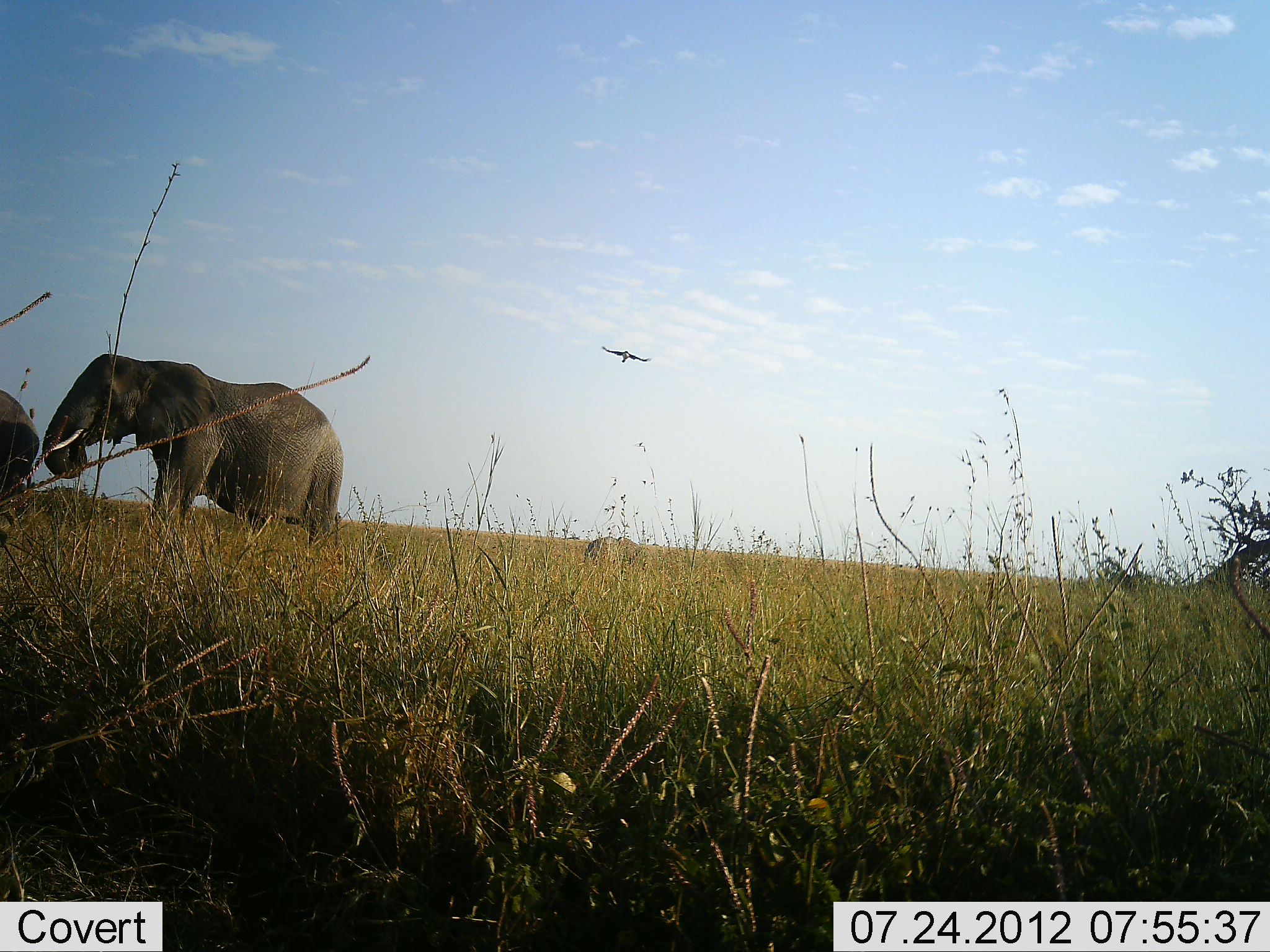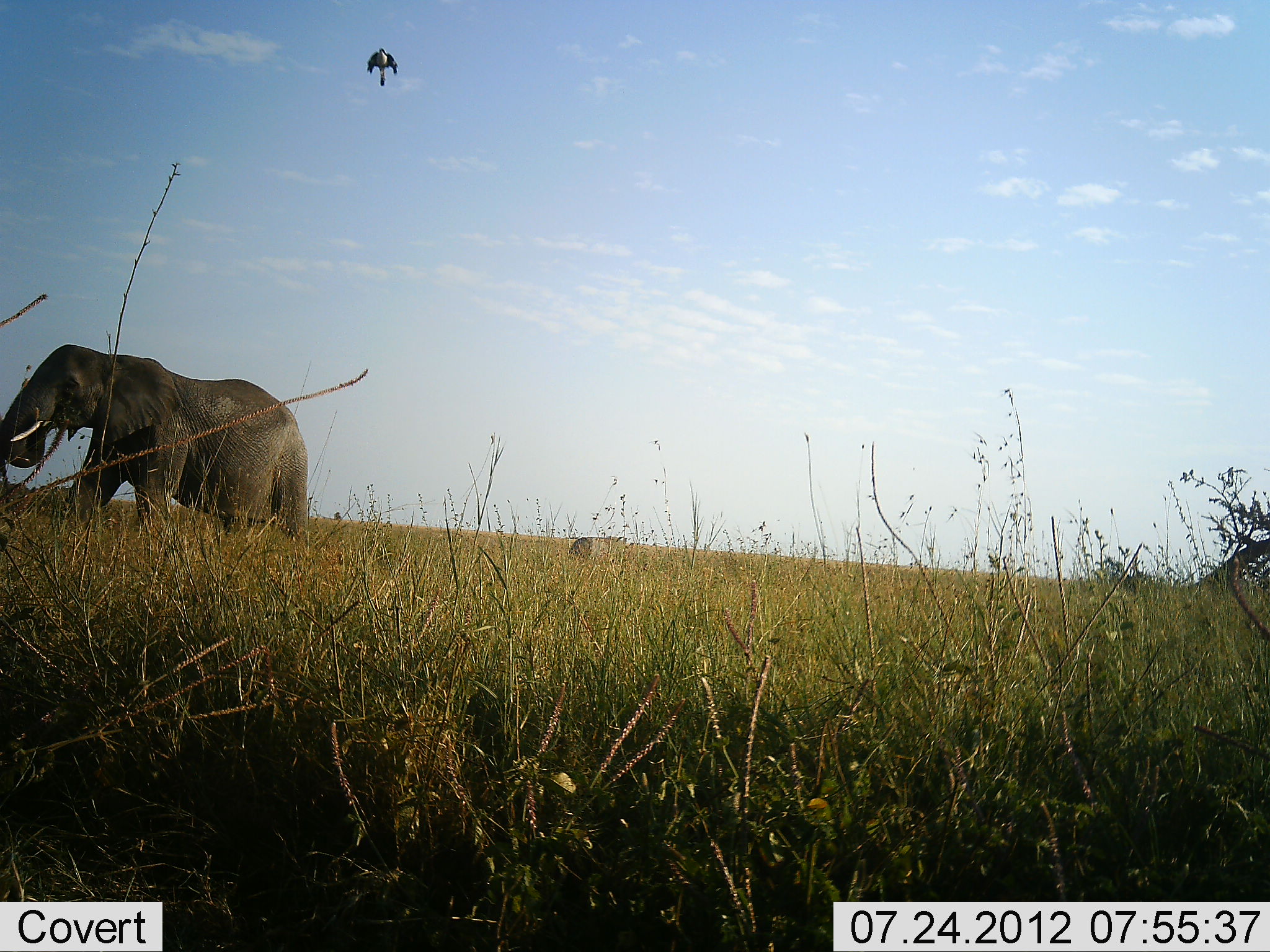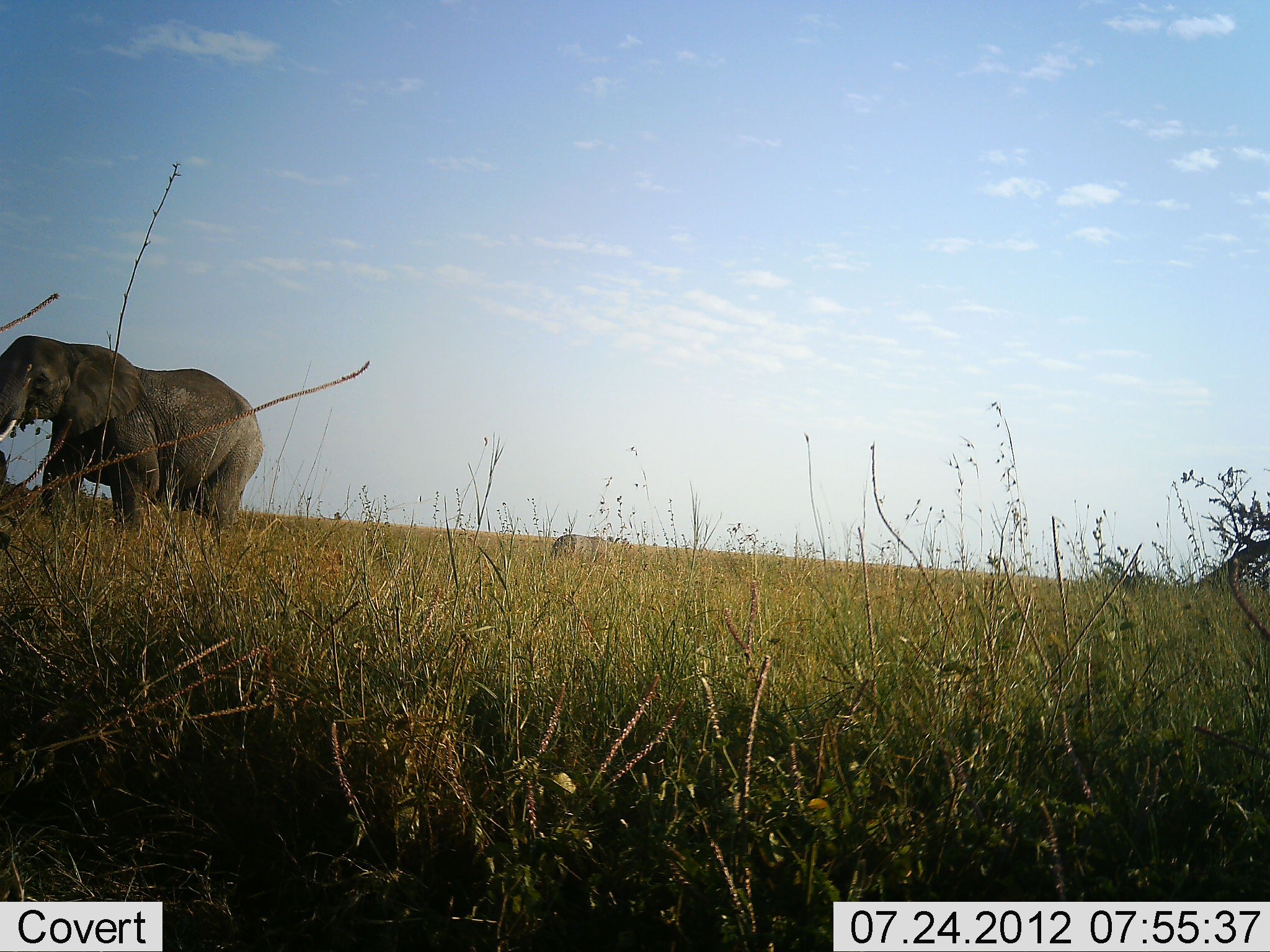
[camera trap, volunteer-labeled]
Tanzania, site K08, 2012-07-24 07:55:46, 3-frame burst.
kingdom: Animalia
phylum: Chordata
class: Mammalia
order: Proboscidea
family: Elephantidae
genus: Loxodonta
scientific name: Loxodonta africana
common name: african bush elephant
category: elephant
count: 3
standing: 6%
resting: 0%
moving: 100%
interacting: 0%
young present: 53%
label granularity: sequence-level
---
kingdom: Animalia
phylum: Chordata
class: Aves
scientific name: Aves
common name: bird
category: otherbird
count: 1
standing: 10%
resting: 0%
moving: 90%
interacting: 0%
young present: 0%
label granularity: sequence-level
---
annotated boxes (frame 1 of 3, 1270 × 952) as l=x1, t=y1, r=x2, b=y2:
animal: l=42, t=351, r=345, b=576; l=0, t=381, r=40, b=550; l=582, t=536, r=649, b=571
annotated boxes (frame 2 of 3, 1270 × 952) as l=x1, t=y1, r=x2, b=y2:
animal: l=0, t=344, r=310, b=578; l=567, t=536, r=620, b=562; l=0, t=421, r=10, b=550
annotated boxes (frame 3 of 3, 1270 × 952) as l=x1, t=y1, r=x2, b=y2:
animal: l=0, t=334, r=264, b=576; l=551, t=536, r=606, b=560; l=0, t=450, r=12, b=549